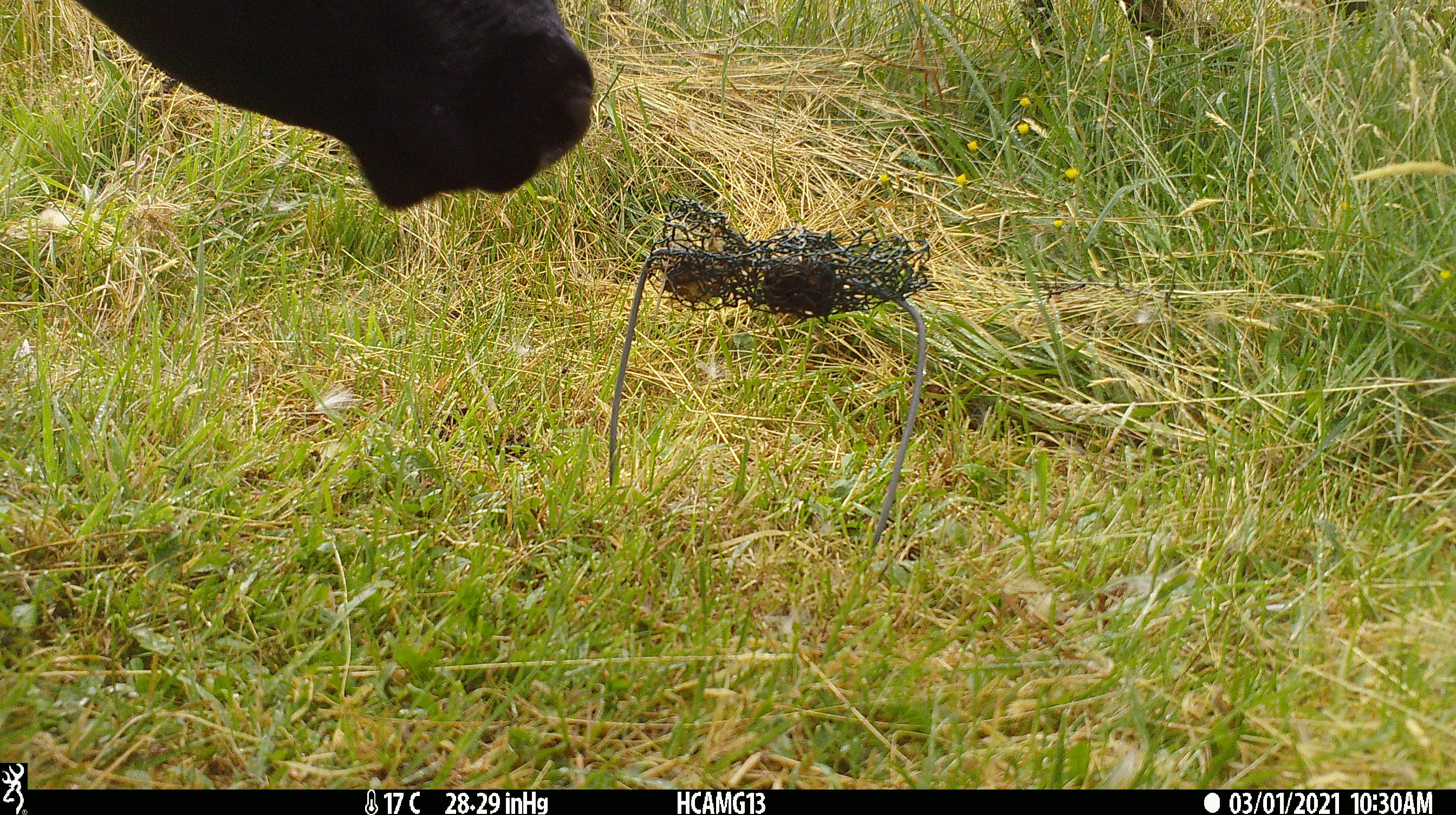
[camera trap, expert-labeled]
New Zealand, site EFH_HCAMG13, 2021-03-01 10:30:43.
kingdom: Animalia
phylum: Chordata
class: Mammalia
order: Artiodactyla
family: Bovidae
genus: Bos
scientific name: Bos taurus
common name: domestic cow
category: cow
Cow (domestic cow) (Bos taurus).